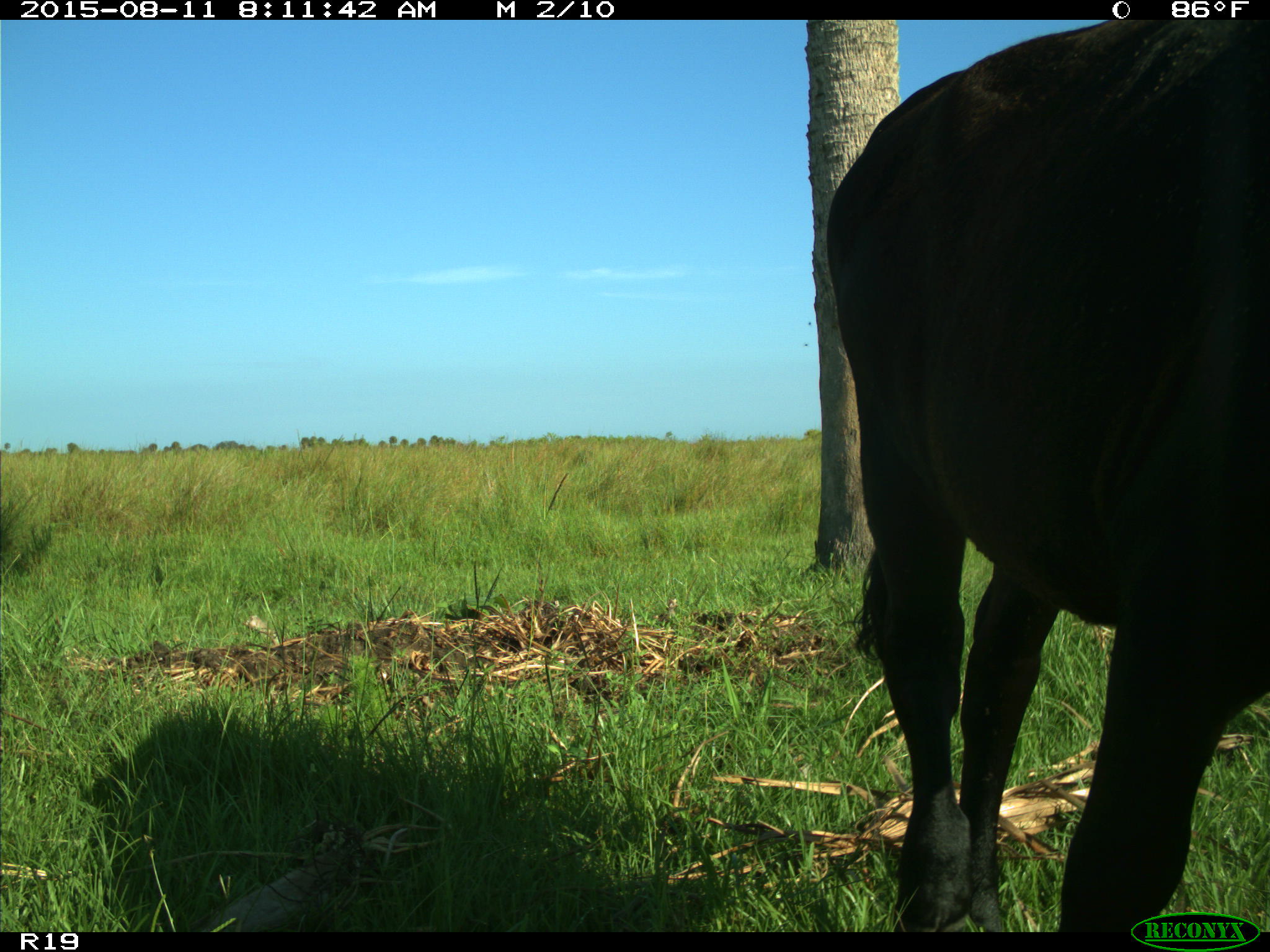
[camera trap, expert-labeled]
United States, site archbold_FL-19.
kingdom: Animalia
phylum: Chordata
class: Mammalia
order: Artiodactyla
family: Bovidae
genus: Bos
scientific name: Bos taurus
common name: domestic cow